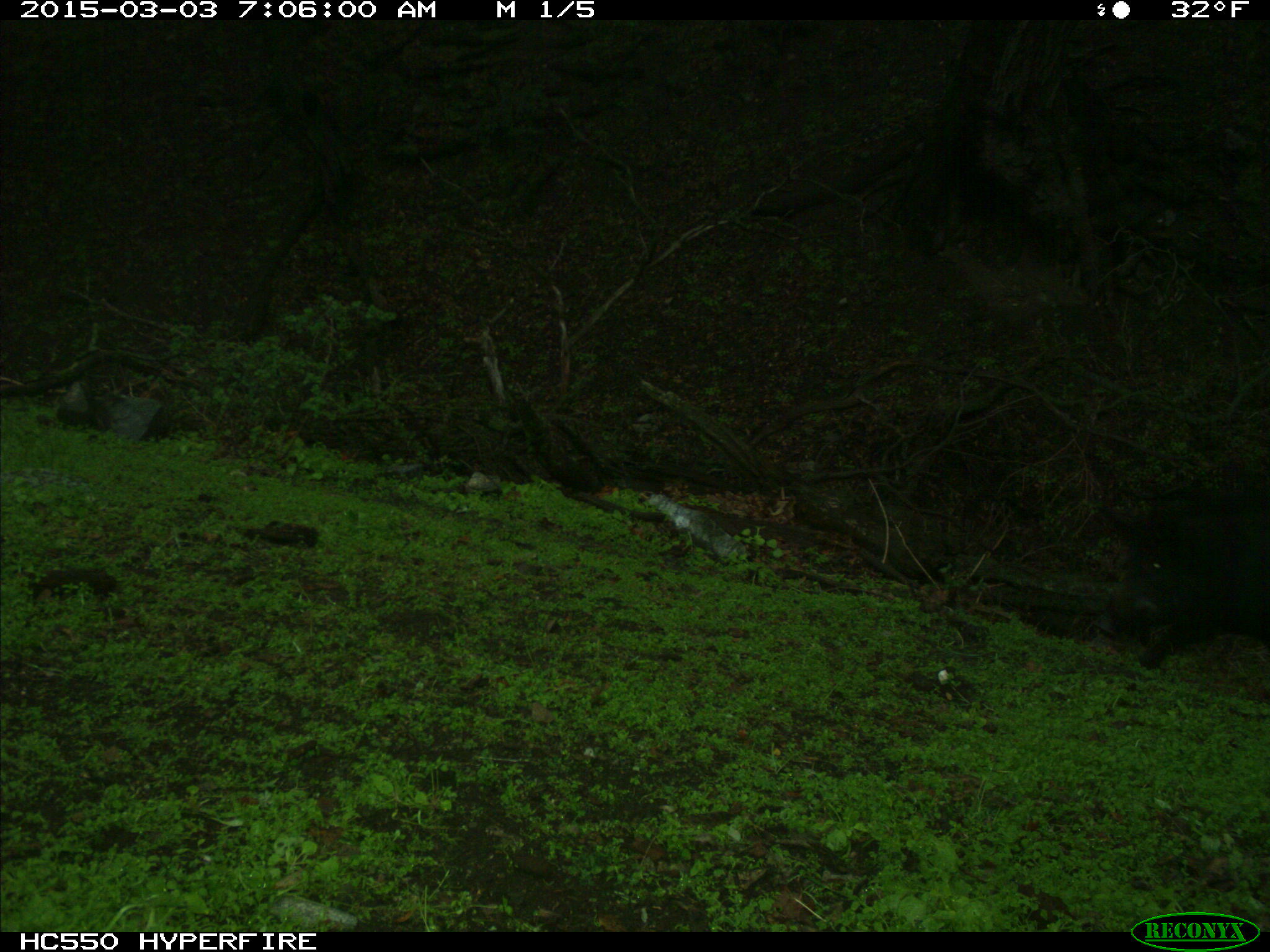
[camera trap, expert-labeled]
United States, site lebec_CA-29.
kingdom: Animalia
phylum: Chordata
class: Mammalia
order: Artiodactyla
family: Suidae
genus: Sus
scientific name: Sus scrofa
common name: wild boar